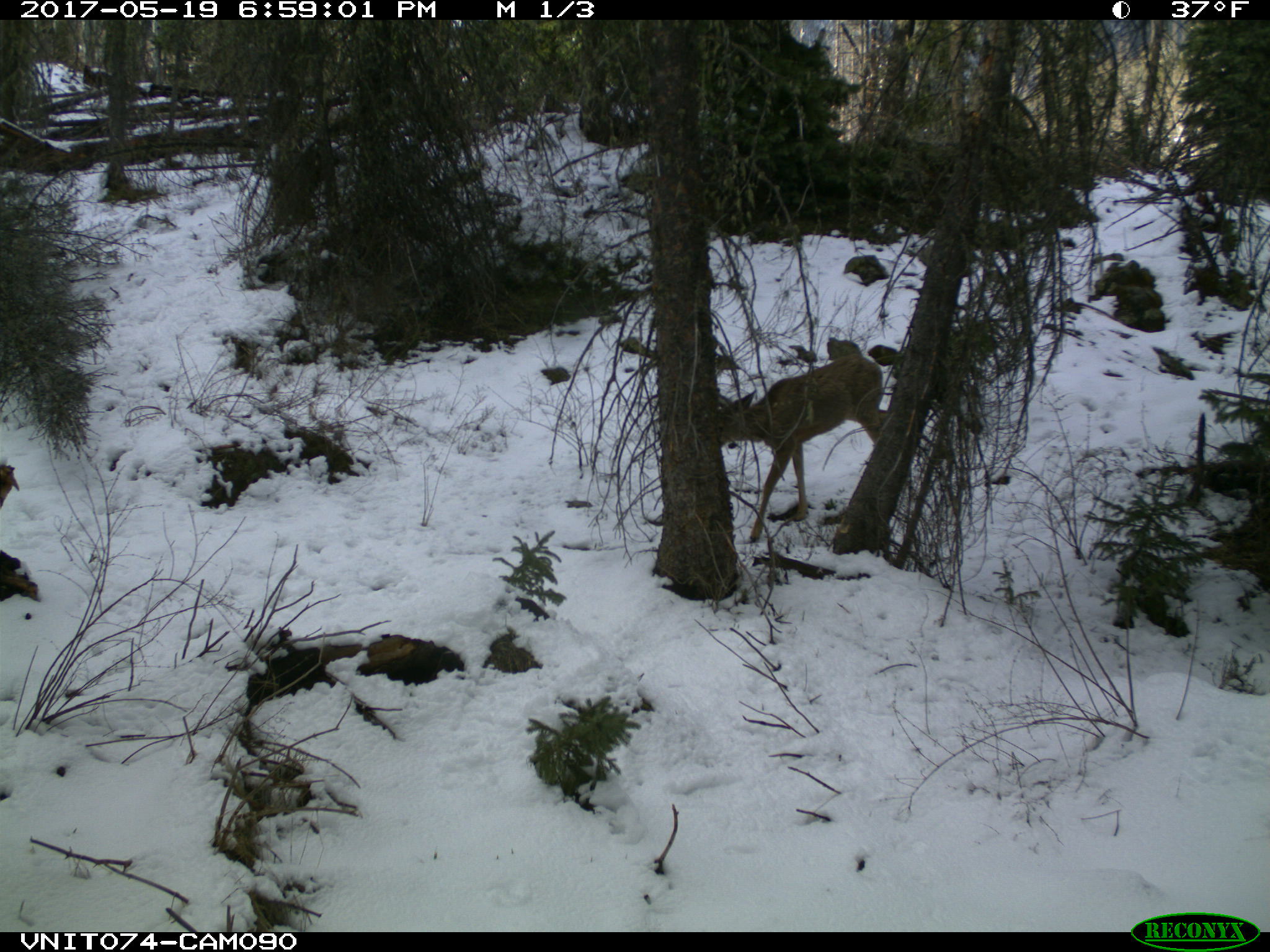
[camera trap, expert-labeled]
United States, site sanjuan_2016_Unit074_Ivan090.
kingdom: Animalia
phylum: Chordata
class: Mammalia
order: Artiodactyla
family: Cervidae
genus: Odocoileus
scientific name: Odocoileus hemionus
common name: mule deer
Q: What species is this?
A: Odocoileus hemionus (mule deer).